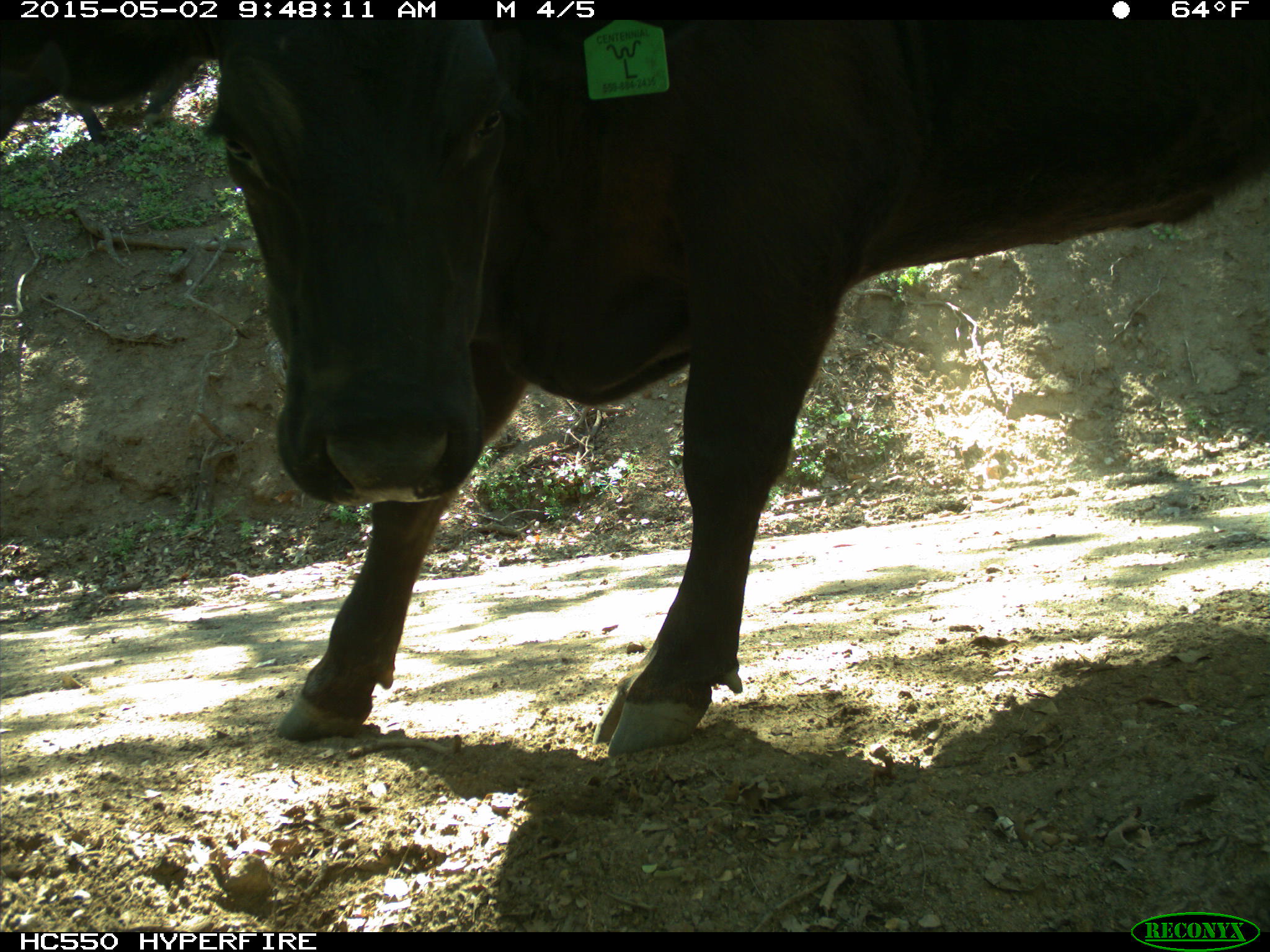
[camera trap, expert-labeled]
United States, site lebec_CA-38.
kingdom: Animalia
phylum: Chordata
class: Mammalia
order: Artiodactyla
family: Bovidae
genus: Bos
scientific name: Bos taurus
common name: domestic cow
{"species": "Bos taurus (domestic cow)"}